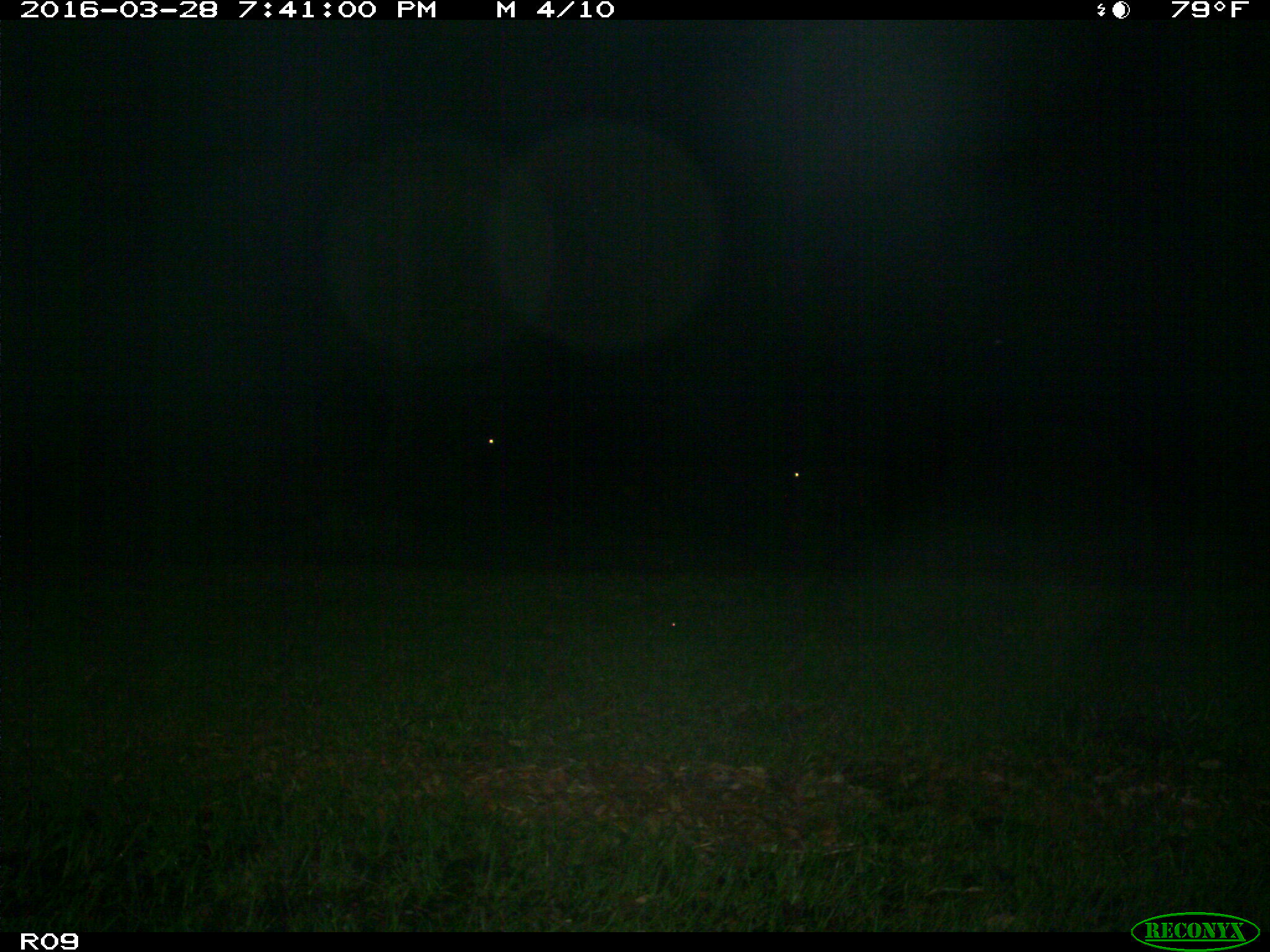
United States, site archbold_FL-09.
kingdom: Animalia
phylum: Chordata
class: Mammalia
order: Artiodactyla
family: Bovidae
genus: Bos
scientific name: Bos taurus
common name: domestic cow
Bos taurus (domestic cow).